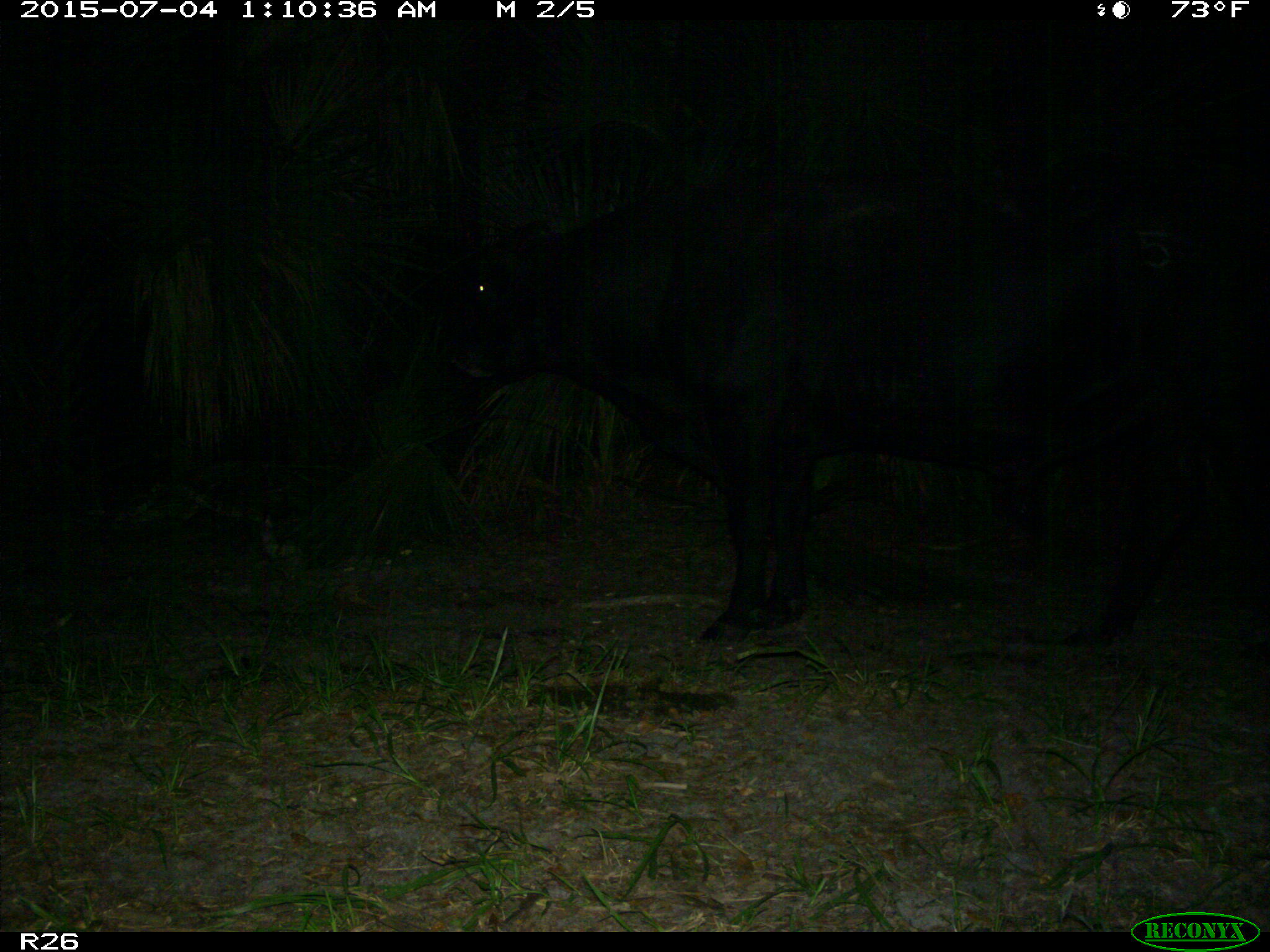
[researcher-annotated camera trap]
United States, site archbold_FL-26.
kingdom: Animalia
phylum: Chordata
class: Mammalia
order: Artiodactyla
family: Bovidae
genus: Bos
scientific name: Bos taurus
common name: domestic cow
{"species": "Bos taurus (domestic cow)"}